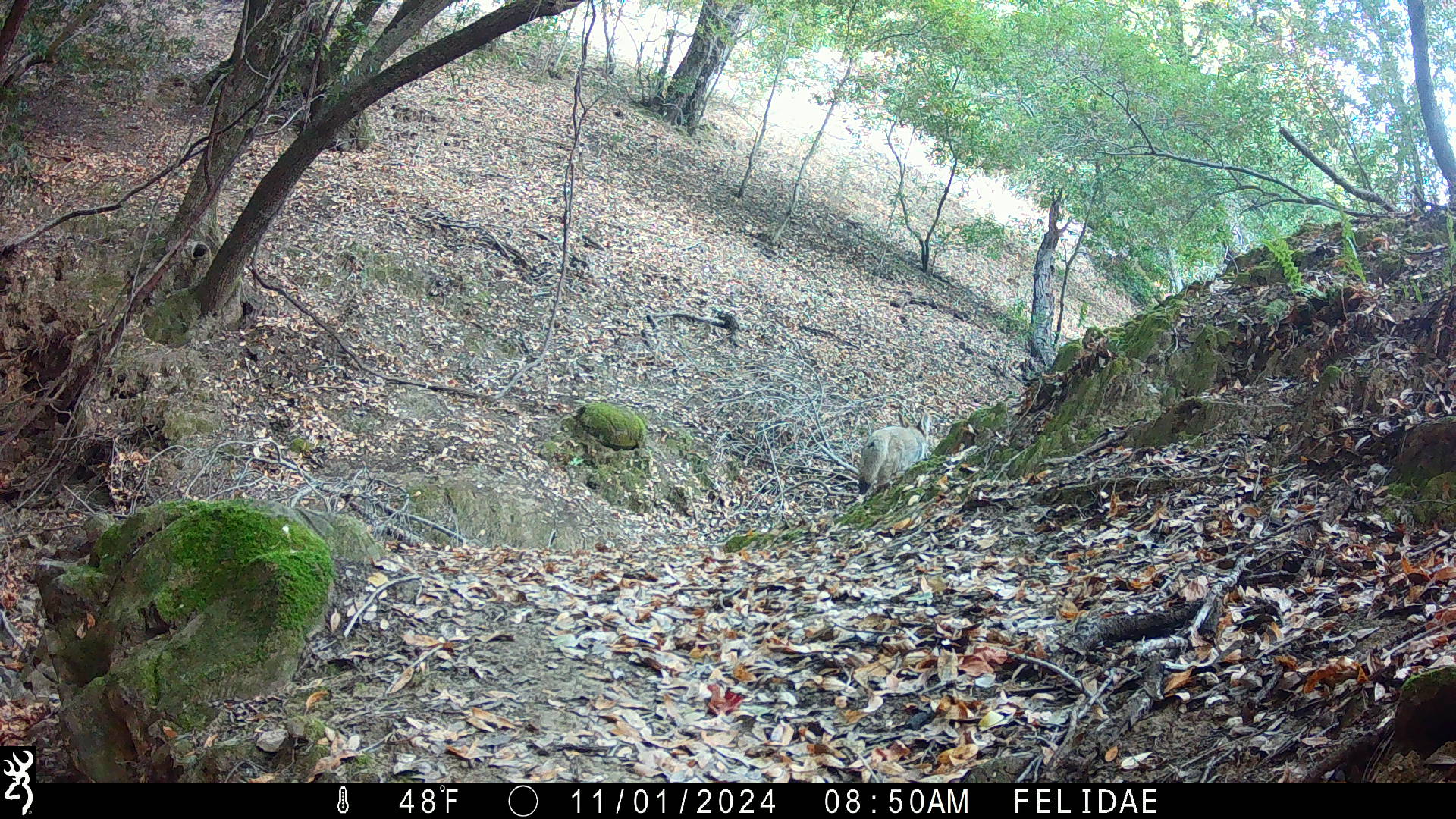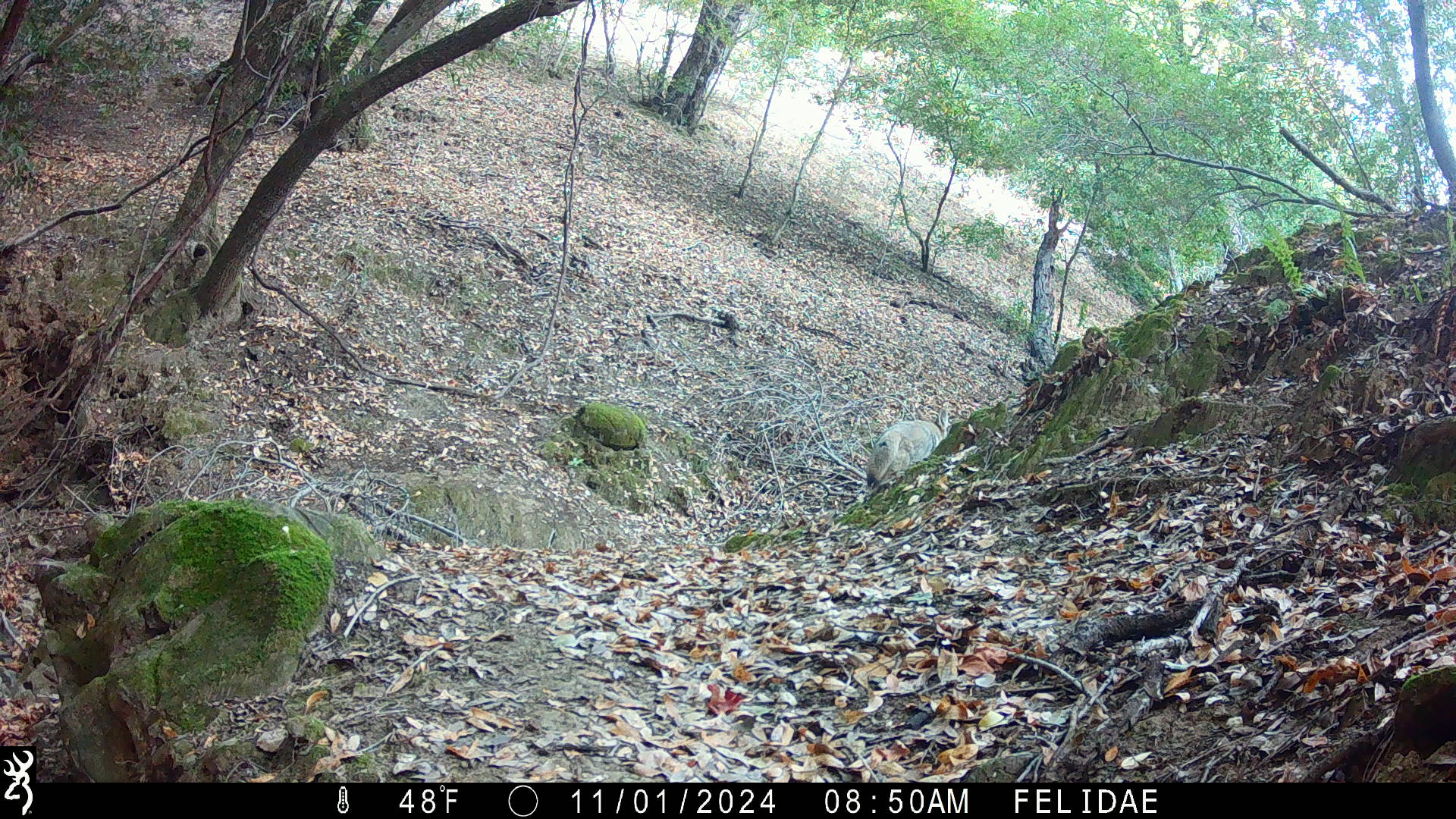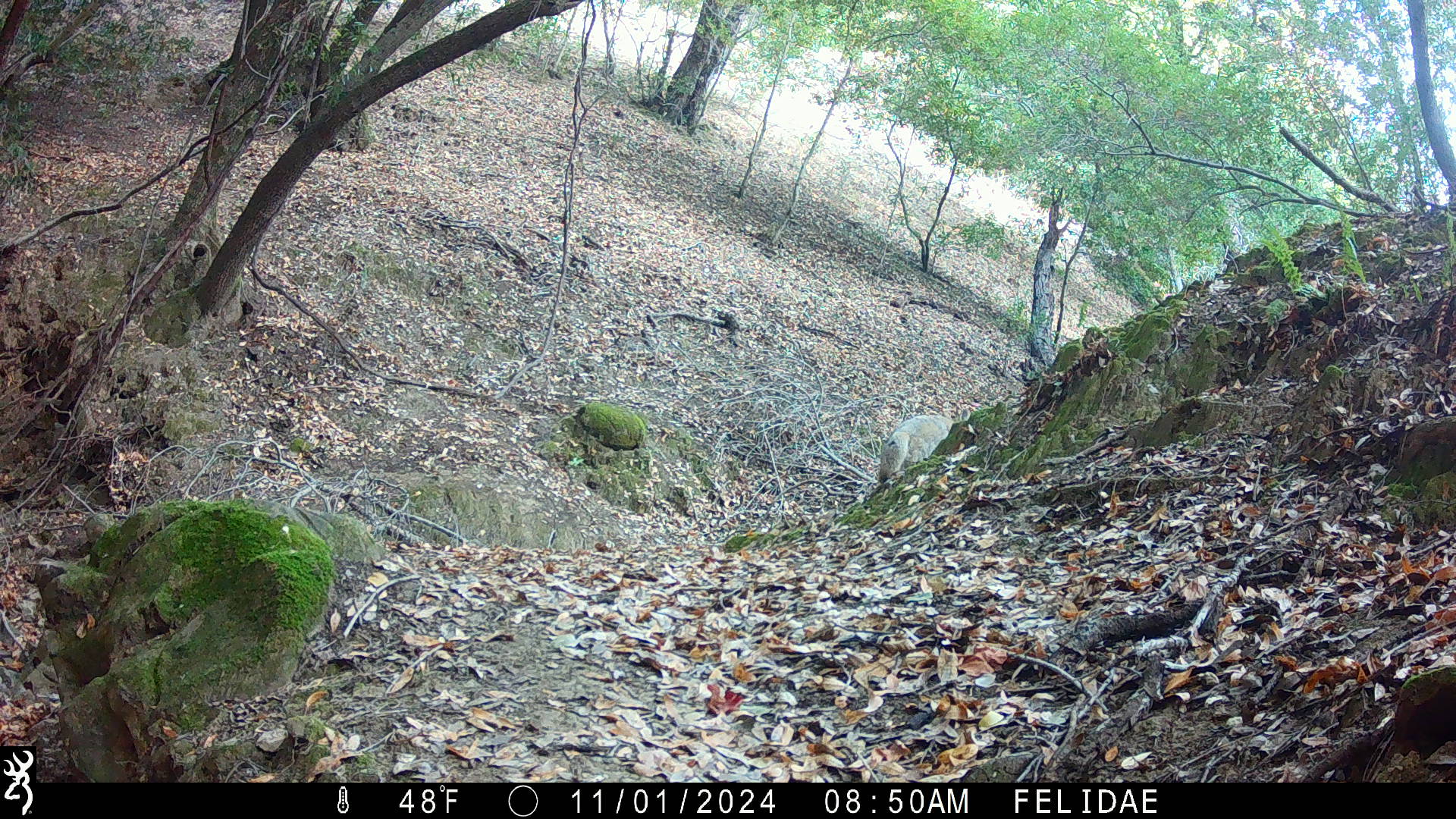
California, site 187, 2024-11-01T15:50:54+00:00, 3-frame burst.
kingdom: Animalia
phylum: Chordata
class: Mammalia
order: Carnivora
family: Canidae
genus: Canis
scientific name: Canis latrans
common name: coyote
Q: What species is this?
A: Coyote (Canis latrans).